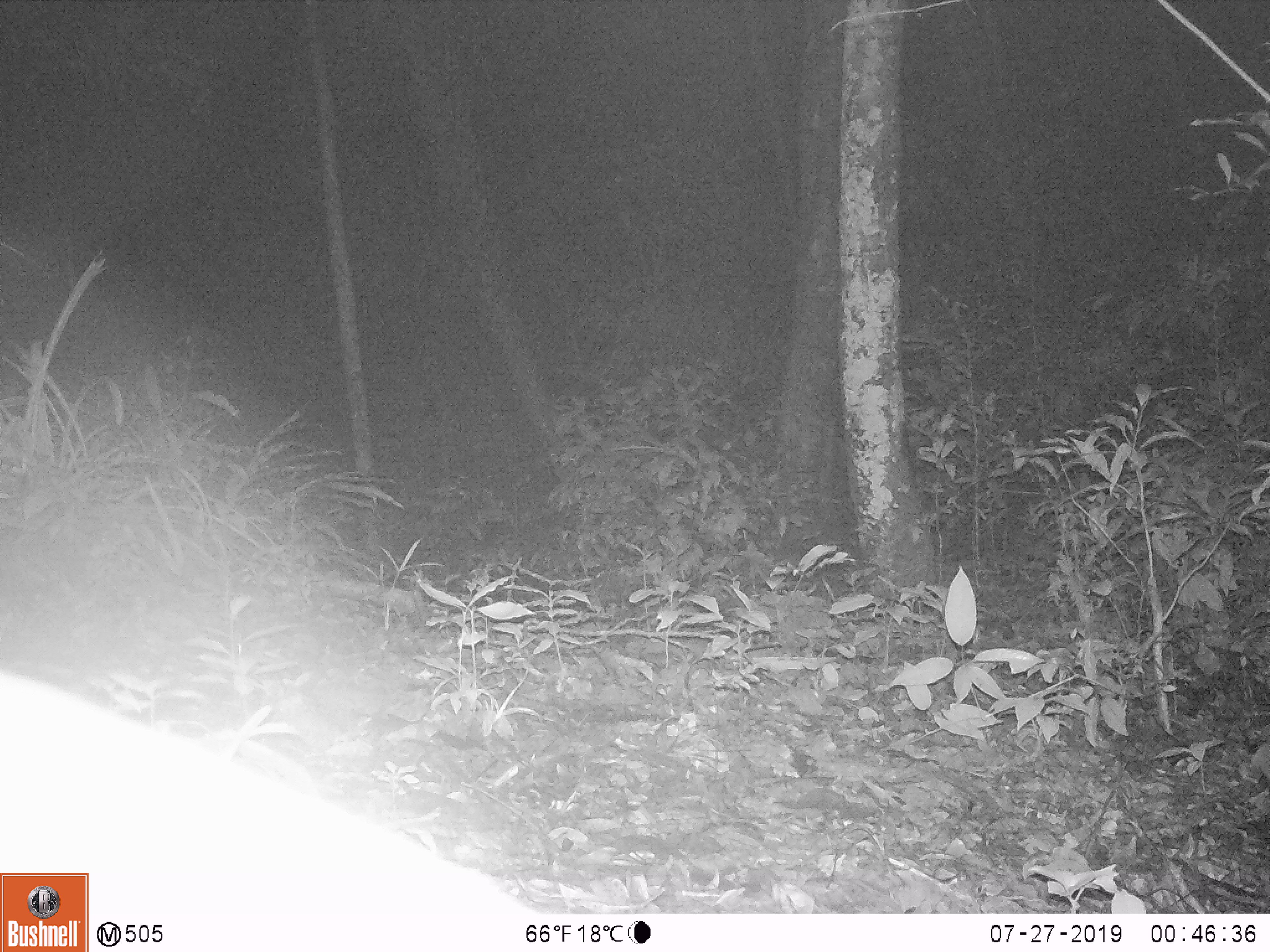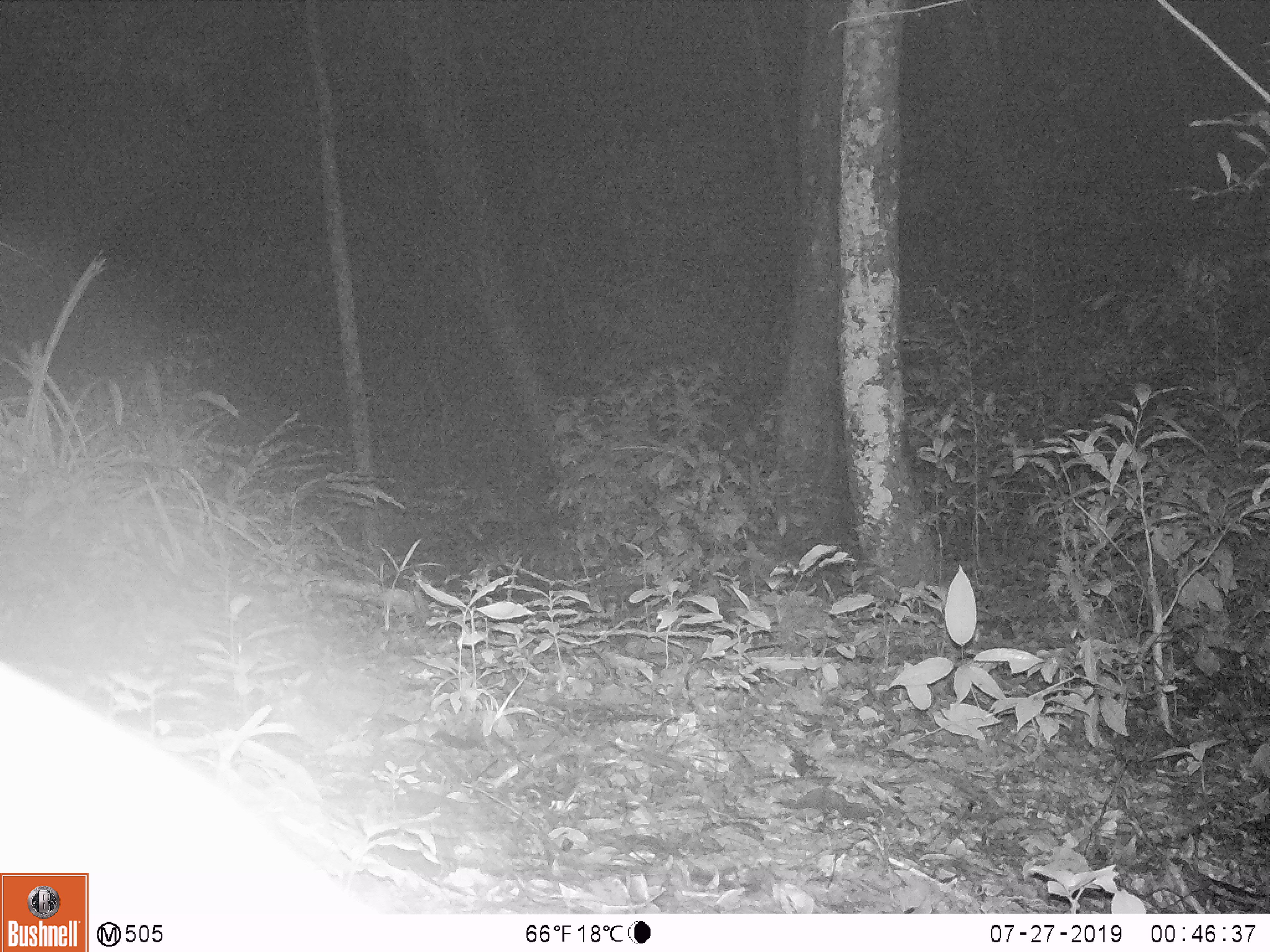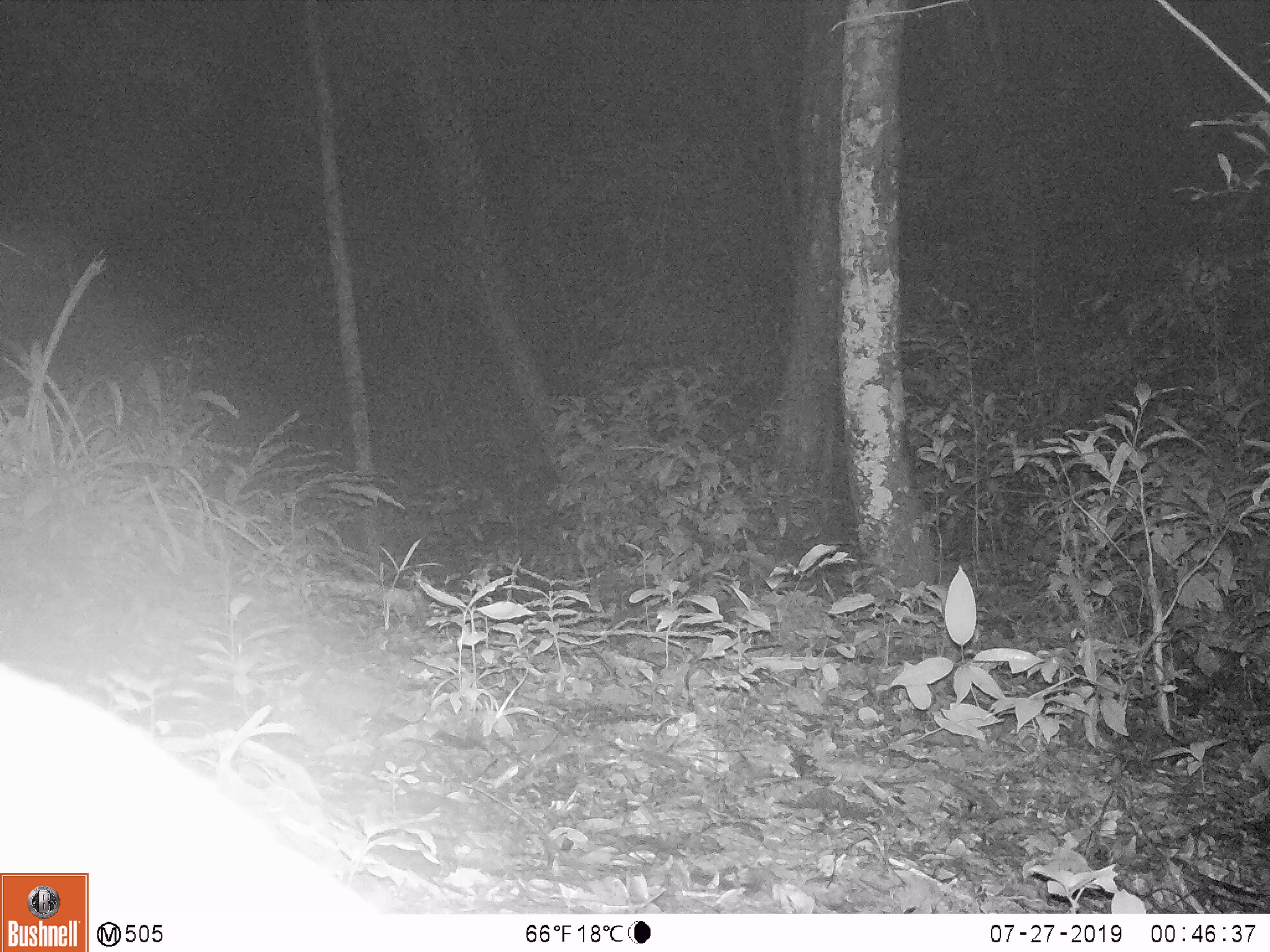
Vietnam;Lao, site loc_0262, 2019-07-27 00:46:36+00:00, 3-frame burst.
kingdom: Animalia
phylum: Chordata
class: Mammalia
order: Artiodactyla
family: Cervidae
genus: Muntiacus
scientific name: Muntiacus vuquangensis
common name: large-antlered muntjac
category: large antlered muntjac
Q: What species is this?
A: Large antlered muntjac (large-antlered muntjac) (Muntiacus vuquangensis).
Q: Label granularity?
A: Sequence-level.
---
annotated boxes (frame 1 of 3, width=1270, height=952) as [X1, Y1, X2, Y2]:
large antlered muntjac: [0, 671, 539, 913]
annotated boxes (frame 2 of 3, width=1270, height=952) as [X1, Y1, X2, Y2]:
large antlered muntjac: [0, 660, 371, 913]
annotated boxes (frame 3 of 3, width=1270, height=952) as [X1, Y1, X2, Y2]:
large antlered muntjac: [0, 661, 378, 913]